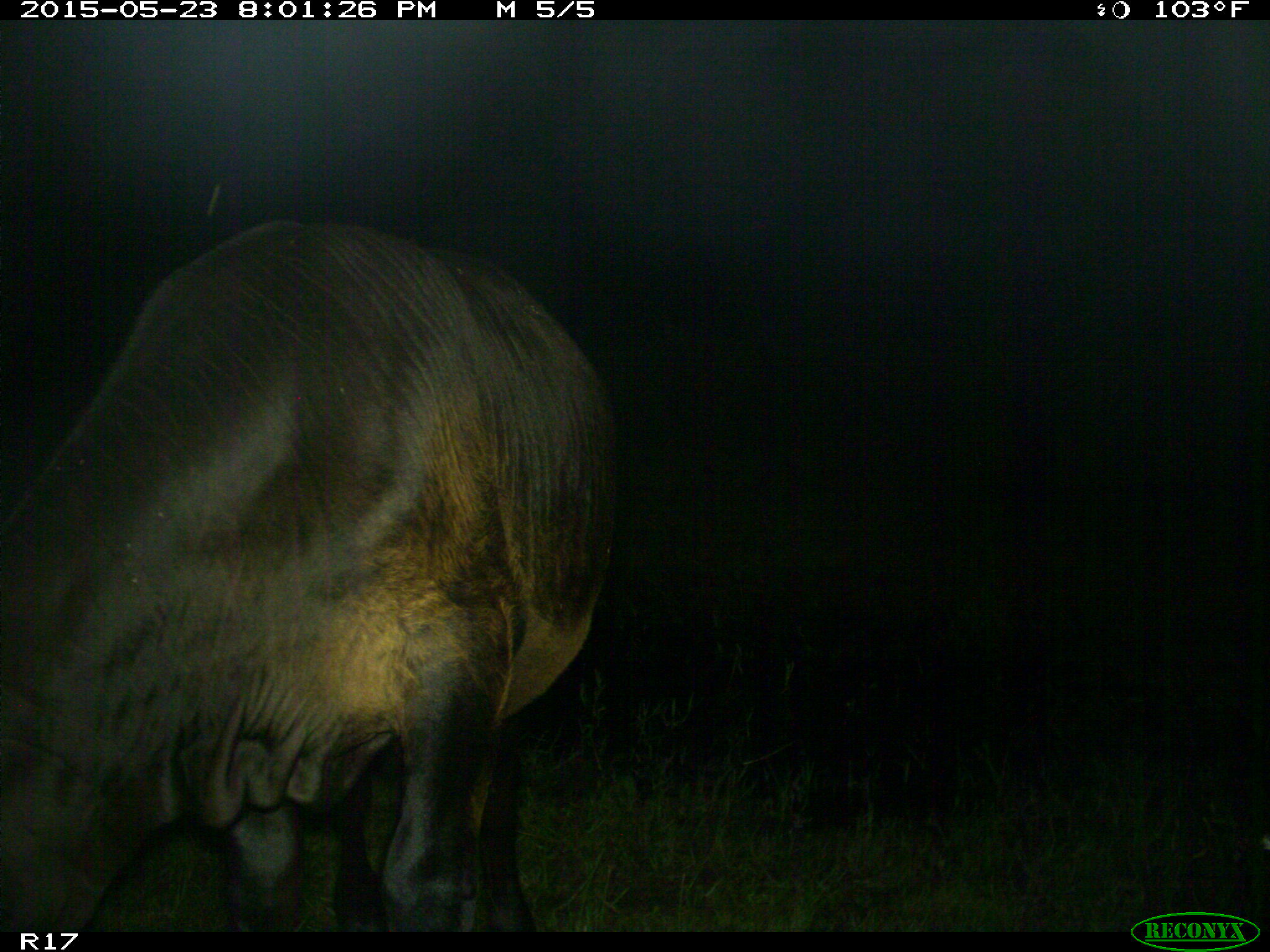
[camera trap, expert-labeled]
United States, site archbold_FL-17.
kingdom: Animalia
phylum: Chordata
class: Mammalia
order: Artiodactyla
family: Bovidae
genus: Bos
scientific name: Bos taurus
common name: domestic cow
Bos taurus (domestic cow).